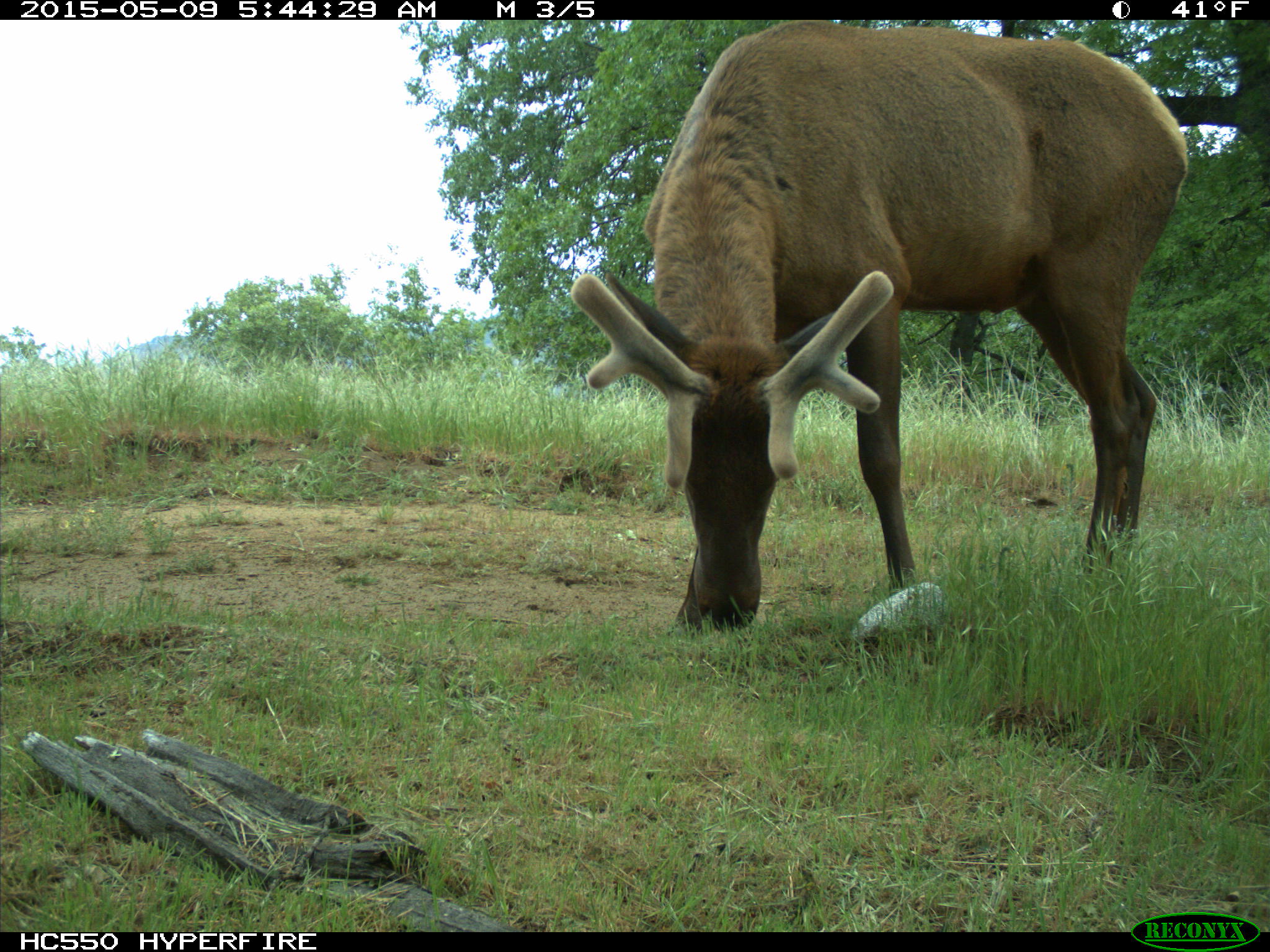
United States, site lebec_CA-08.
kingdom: Animalia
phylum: Chordata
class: Mammalia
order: Artiodactyla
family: Cervidae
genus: Cervus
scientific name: Cervus canadensis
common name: elk